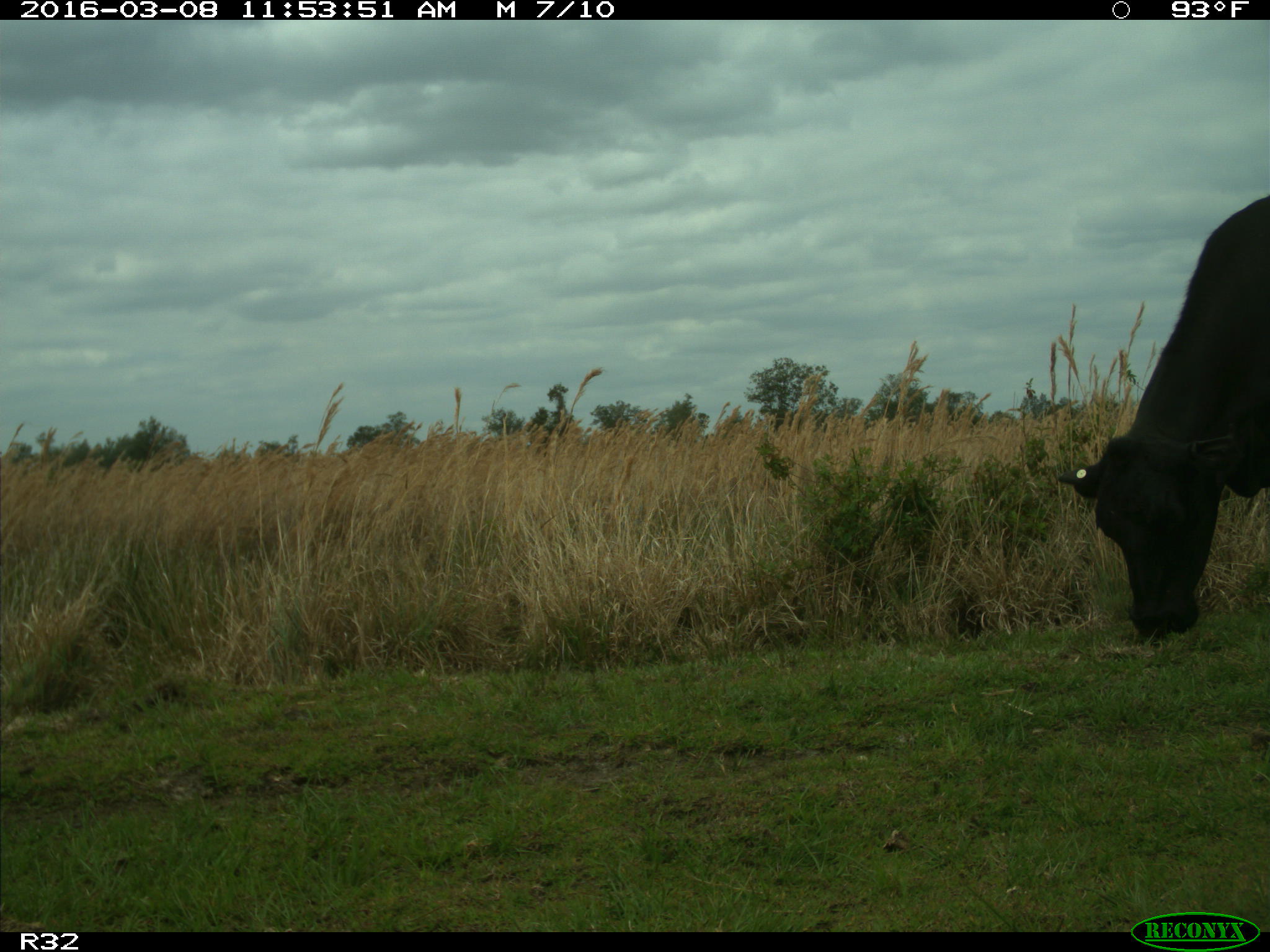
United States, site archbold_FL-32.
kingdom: Animalia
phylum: Chordata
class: Mammalia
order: Artiodactyla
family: Bovidae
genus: Bos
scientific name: Bos taurus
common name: domestic cow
Bos taurus (domestic cow).